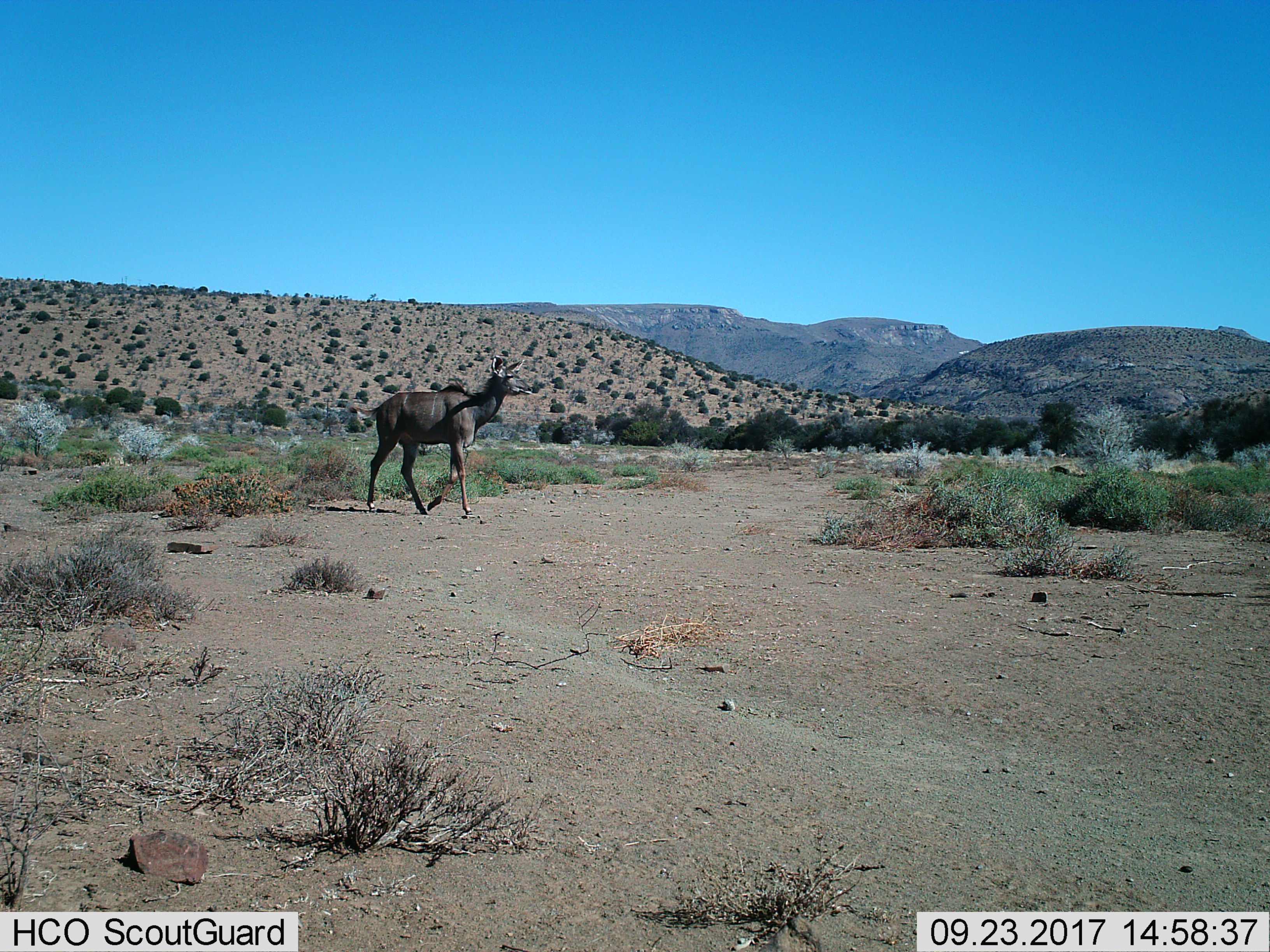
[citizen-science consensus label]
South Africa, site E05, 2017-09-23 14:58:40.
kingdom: Animalia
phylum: Chordata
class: Mammalia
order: Artiodactyla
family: Bovidae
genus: Tragelaphus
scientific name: Tragelaphus strepsiceros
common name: greater kudu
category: kudu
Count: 1.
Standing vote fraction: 0%.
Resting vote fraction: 0%.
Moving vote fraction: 100%.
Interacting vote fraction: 0%.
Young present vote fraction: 0%.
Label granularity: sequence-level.